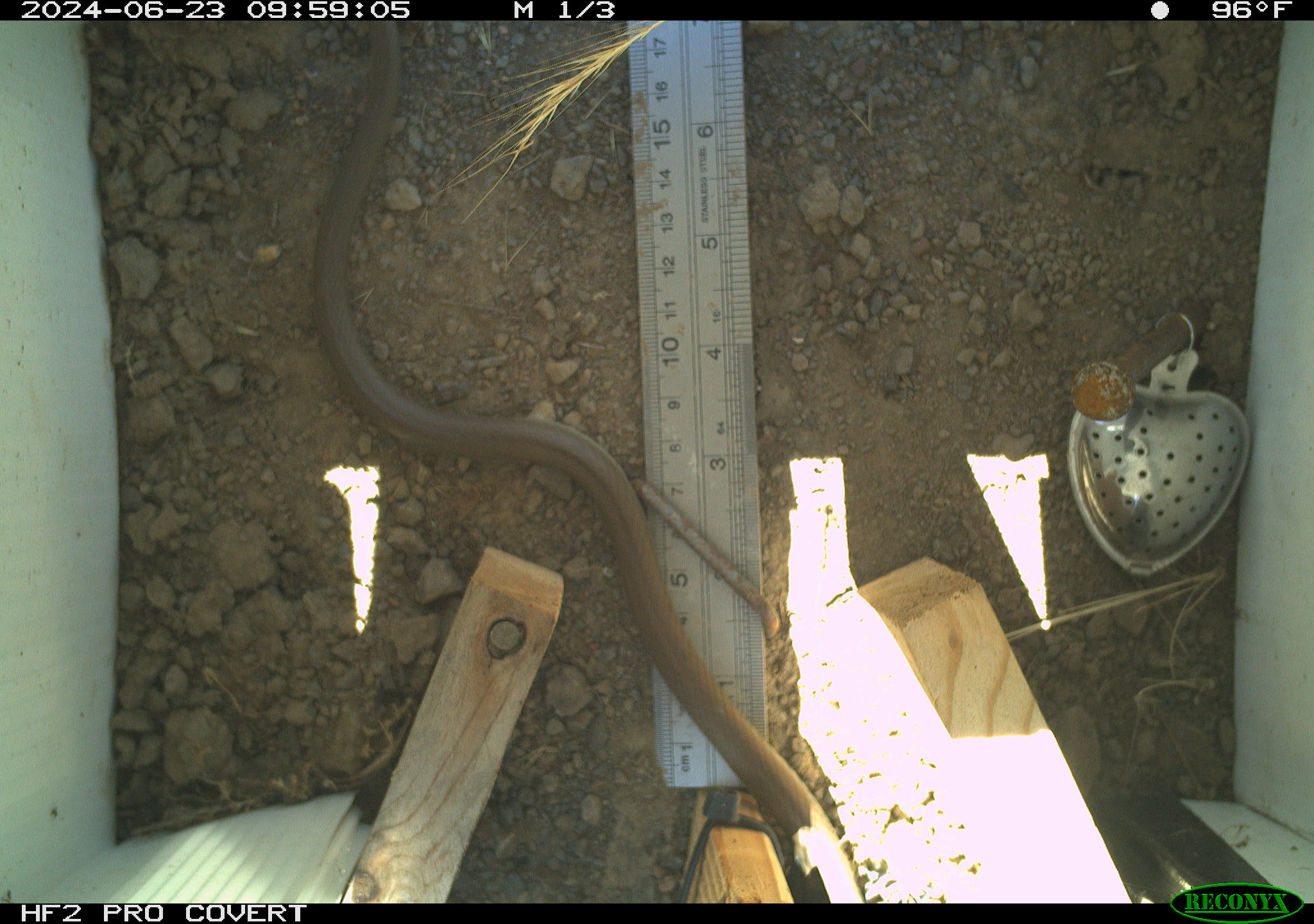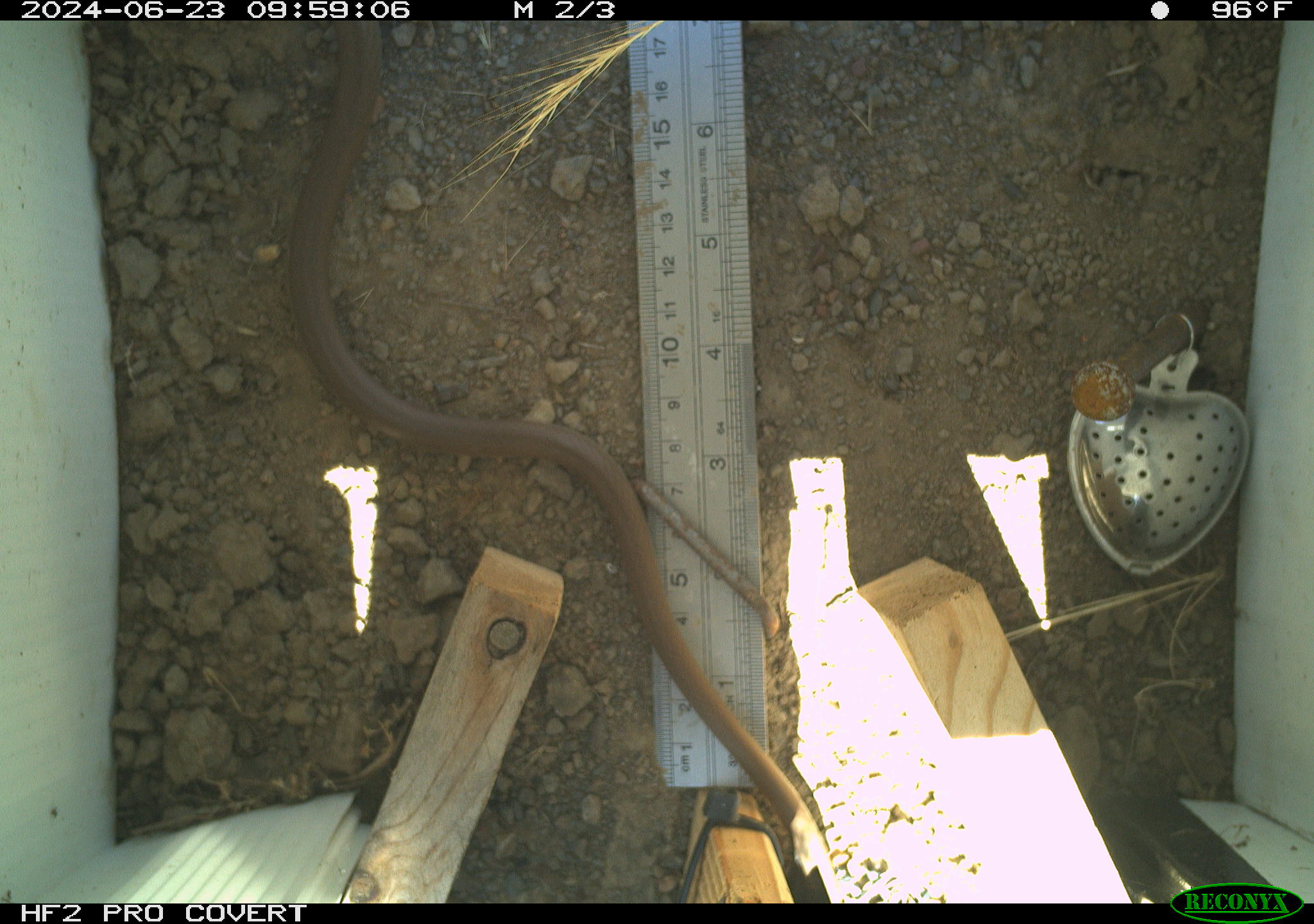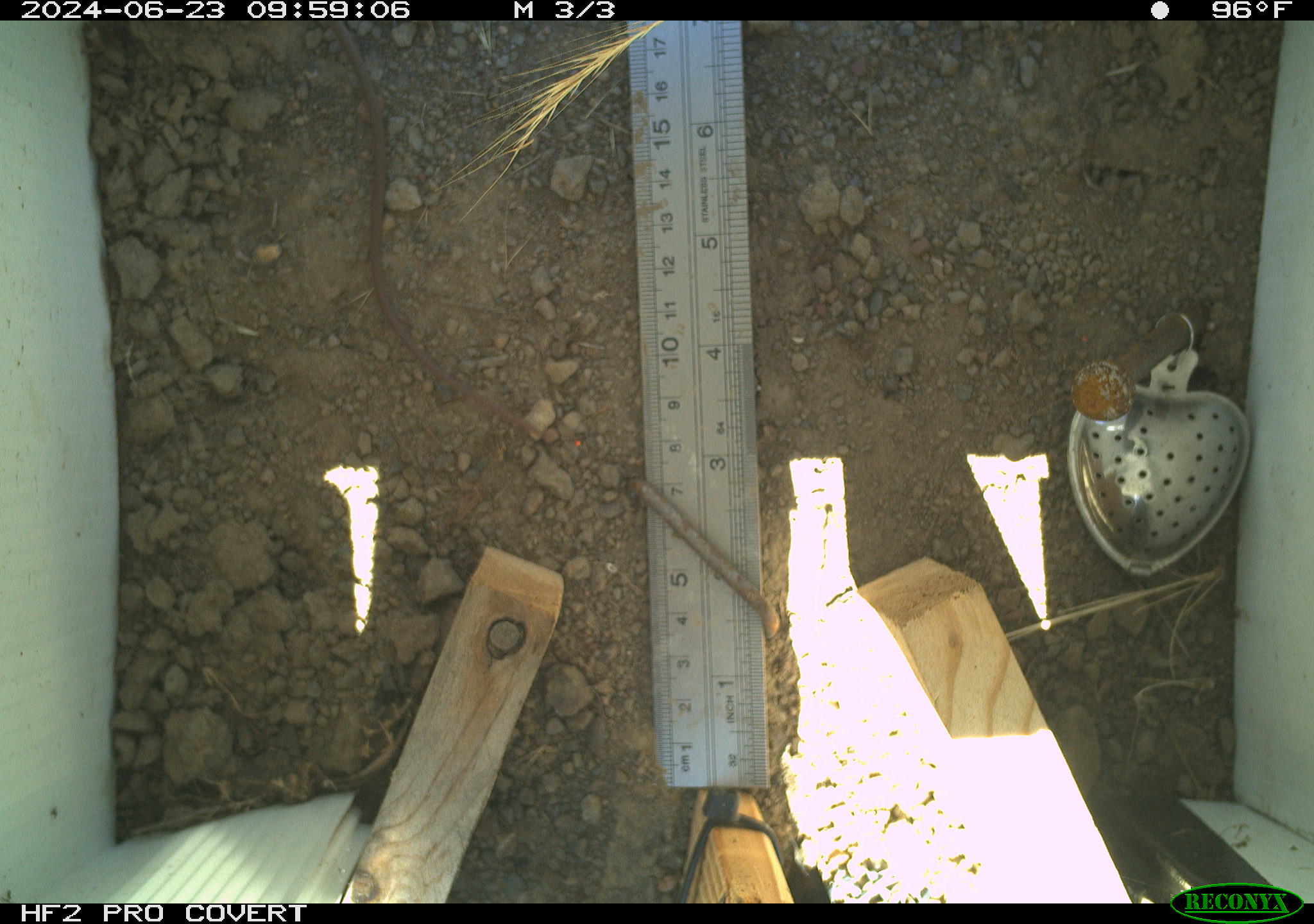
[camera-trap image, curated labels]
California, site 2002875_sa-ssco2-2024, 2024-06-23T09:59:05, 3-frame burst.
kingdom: Animalia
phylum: Chordata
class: Reptilia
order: Squamata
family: Colubridae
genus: Coluber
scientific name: Coluber constrictor mormon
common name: western yellow-bellied racer